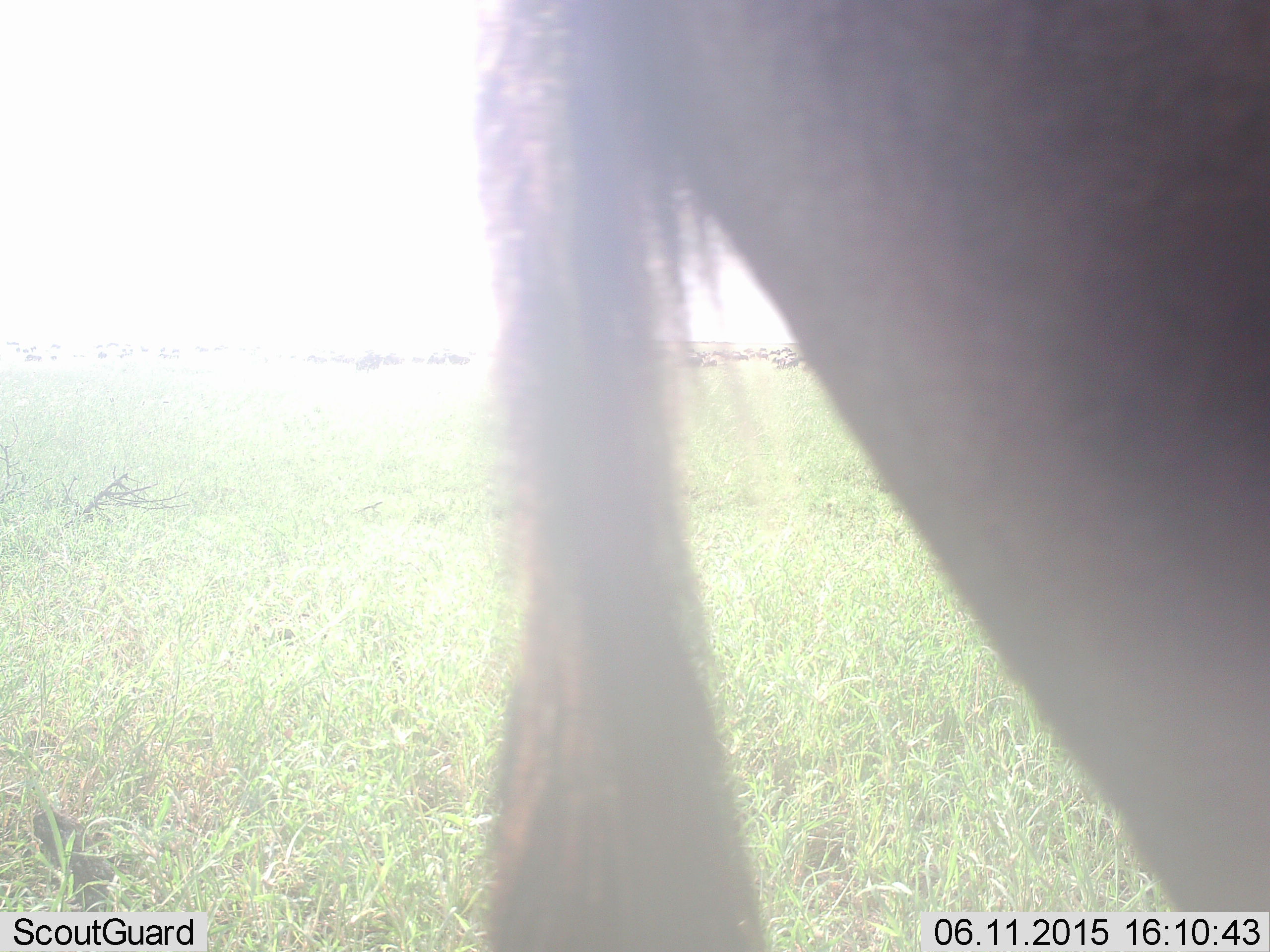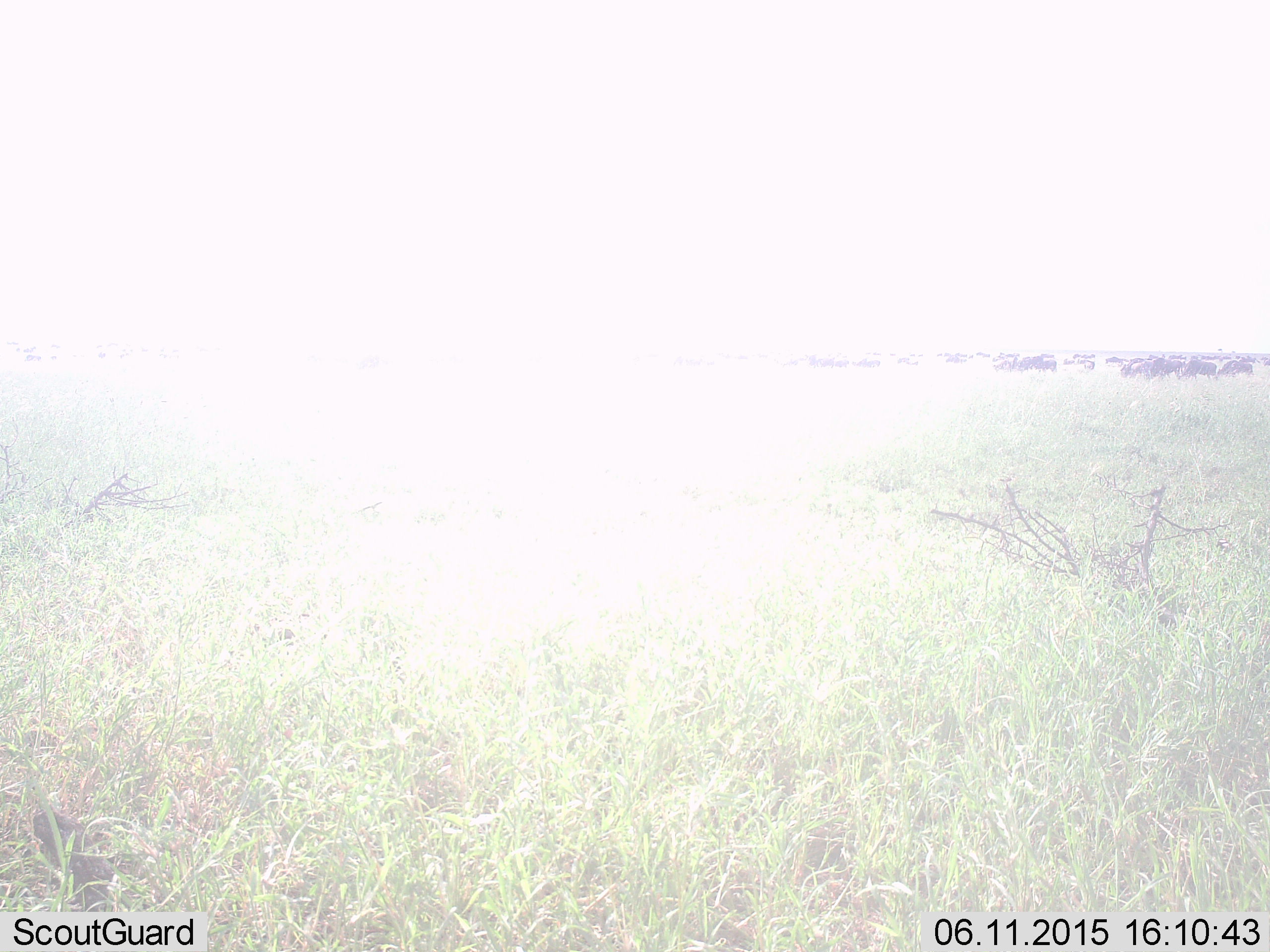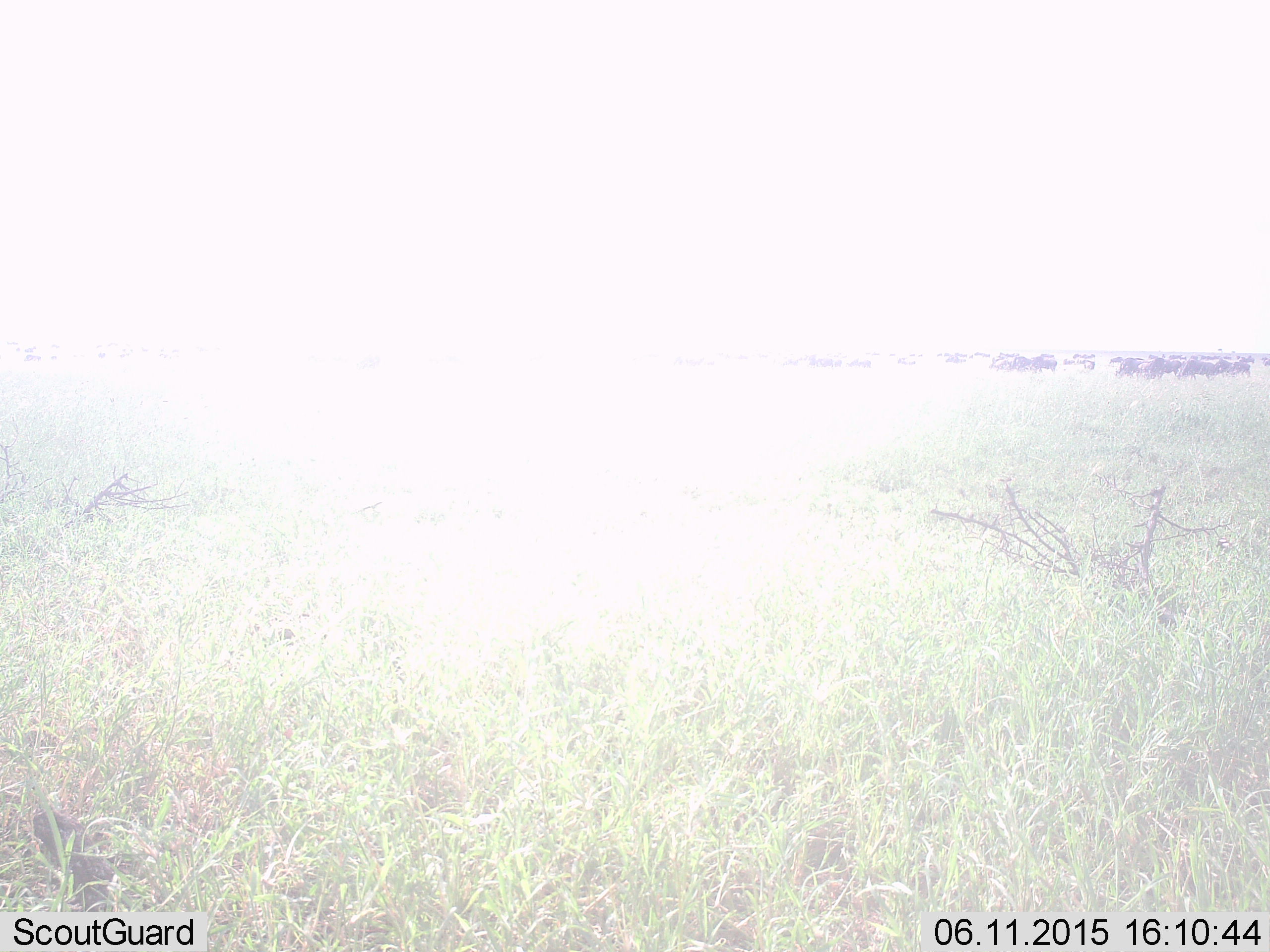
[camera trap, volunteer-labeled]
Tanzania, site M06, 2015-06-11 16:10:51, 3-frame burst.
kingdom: Animalia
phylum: Chordata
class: Mammalia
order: Artiodactyla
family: Bovidae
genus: Connochaetes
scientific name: Connochaetes taurinus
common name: blue wildebeest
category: wildebeest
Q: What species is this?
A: Wildebeest (blue wildebeest) (Connochaetes taurinus).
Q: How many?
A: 11-50.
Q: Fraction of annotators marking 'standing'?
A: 60%.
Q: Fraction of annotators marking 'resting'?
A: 10%.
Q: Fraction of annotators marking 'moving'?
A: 80%.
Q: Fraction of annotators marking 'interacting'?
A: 0%.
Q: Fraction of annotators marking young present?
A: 10%.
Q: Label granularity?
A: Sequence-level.